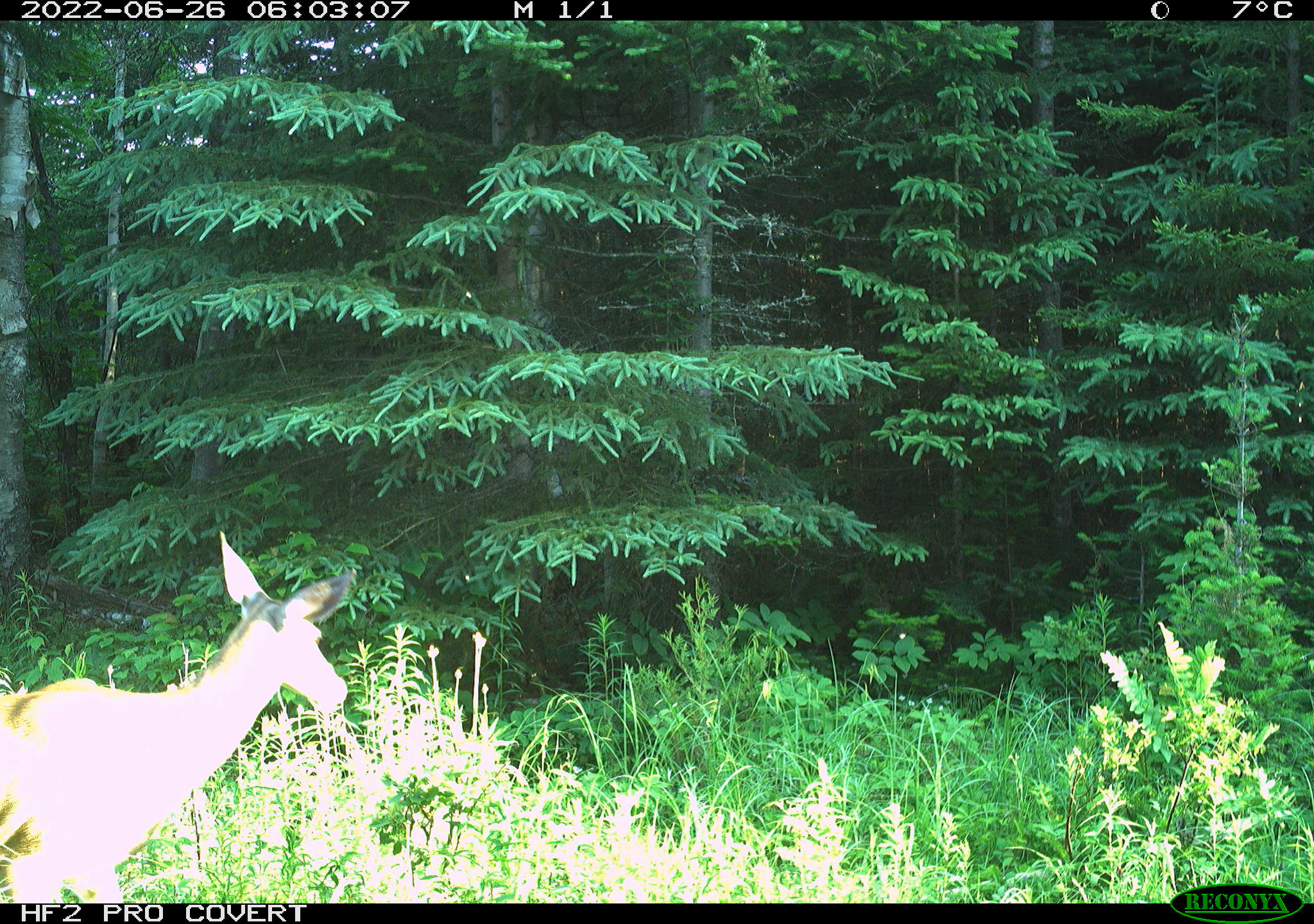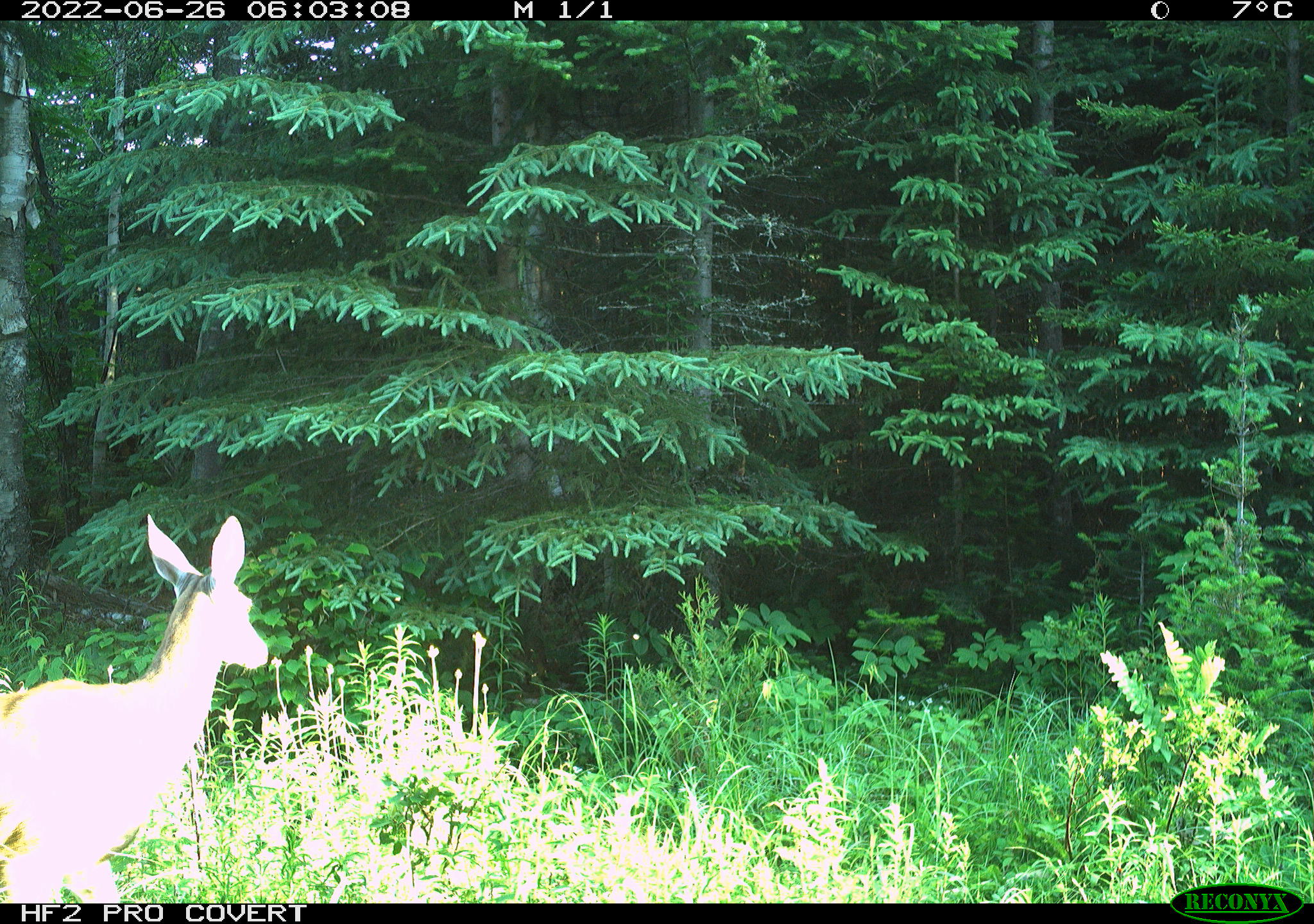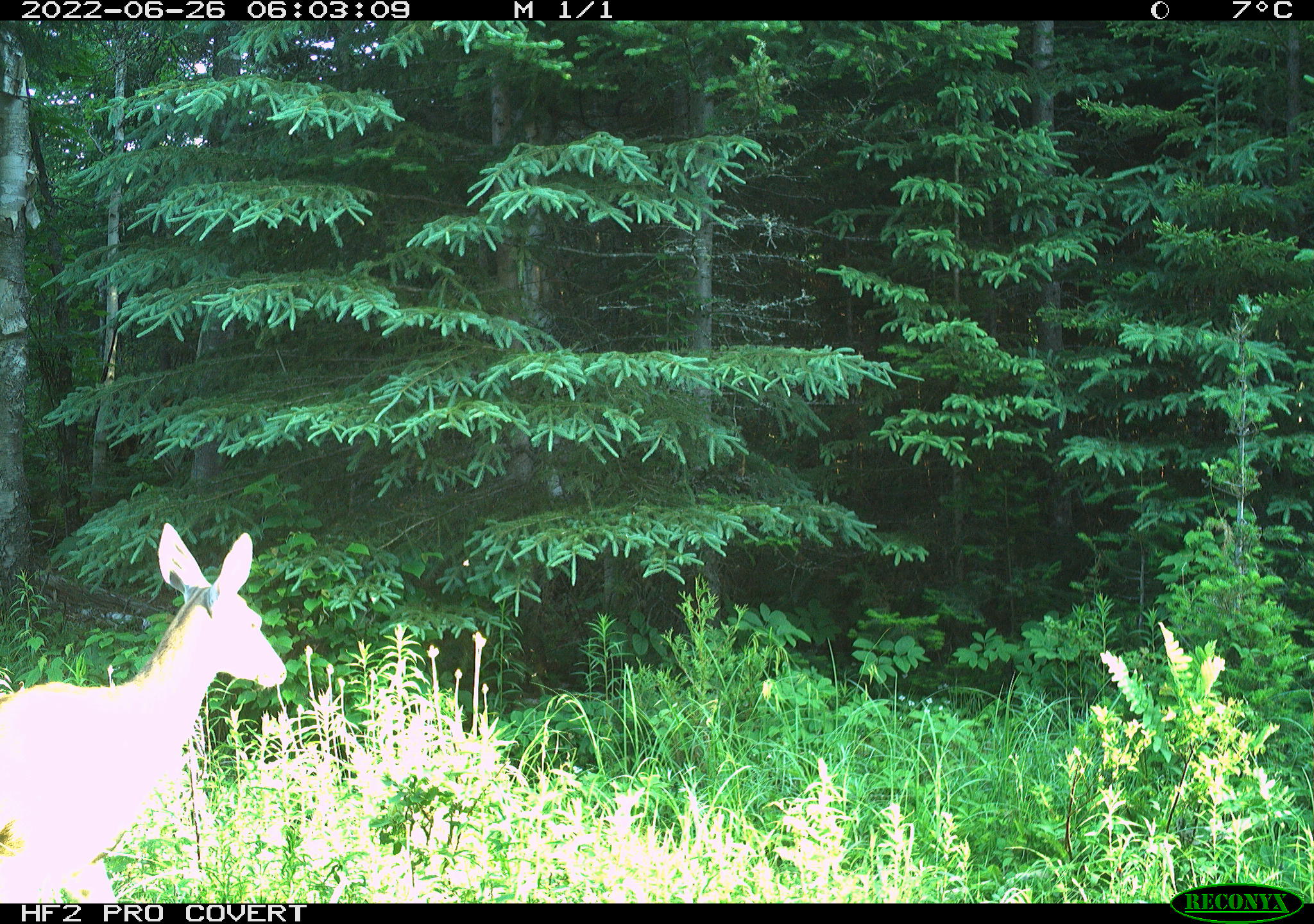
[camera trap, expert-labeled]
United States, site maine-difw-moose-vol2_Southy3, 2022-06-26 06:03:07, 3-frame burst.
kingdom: Animalia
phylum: Chordata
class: Mammalia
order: Artiodactyla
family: Cervidae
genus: Odocoileus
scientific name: Odocoileus virginianus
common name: white-tailed deer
White-tailed deer (Odocoileus virginianus).